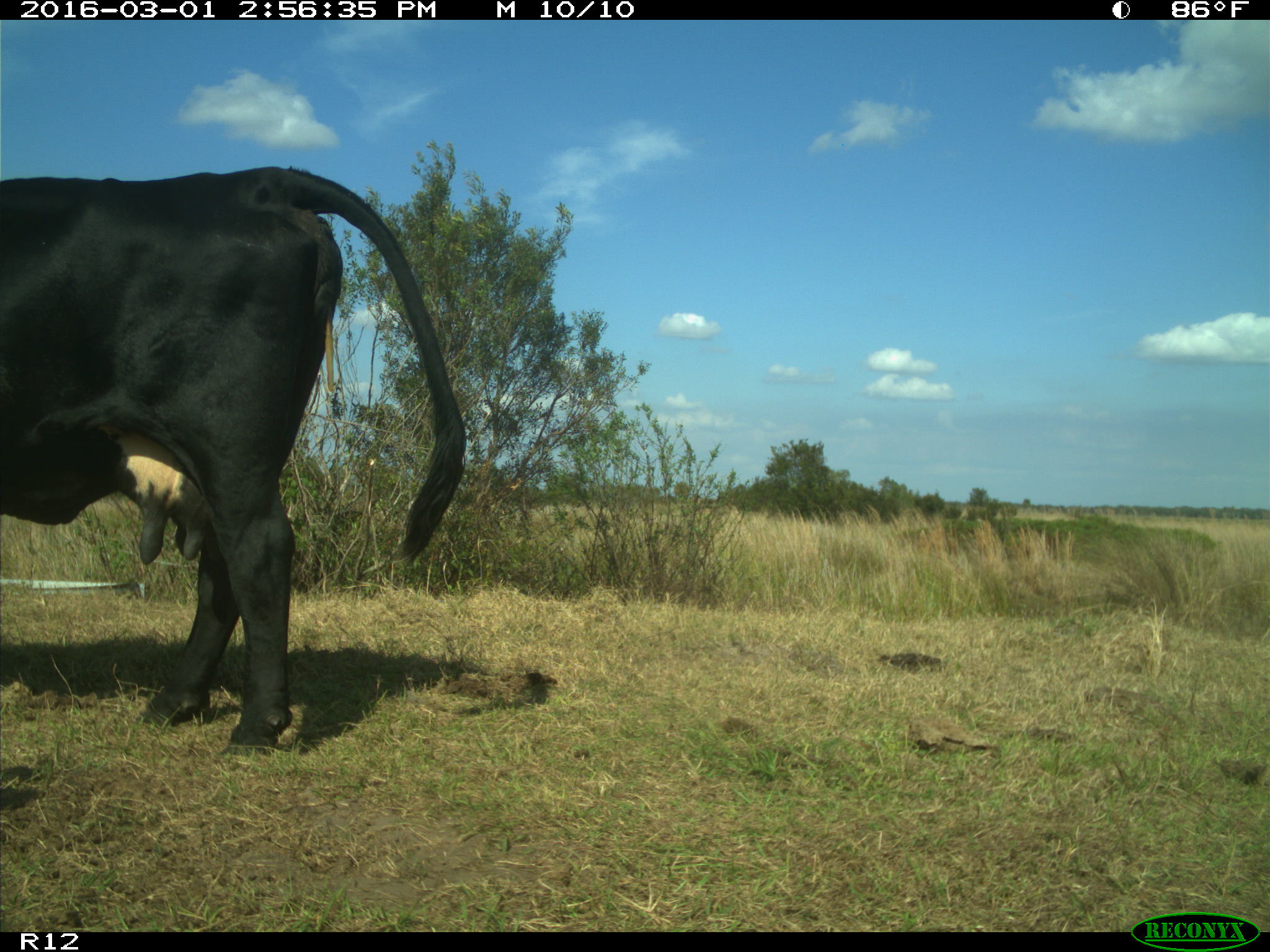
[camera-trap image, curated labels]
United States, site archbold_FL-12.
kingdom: Animalia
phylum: Chordata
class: Mammalia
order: Artiodactyla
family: Bovidae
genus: Bos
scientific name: Bos taurus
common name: domestic cow